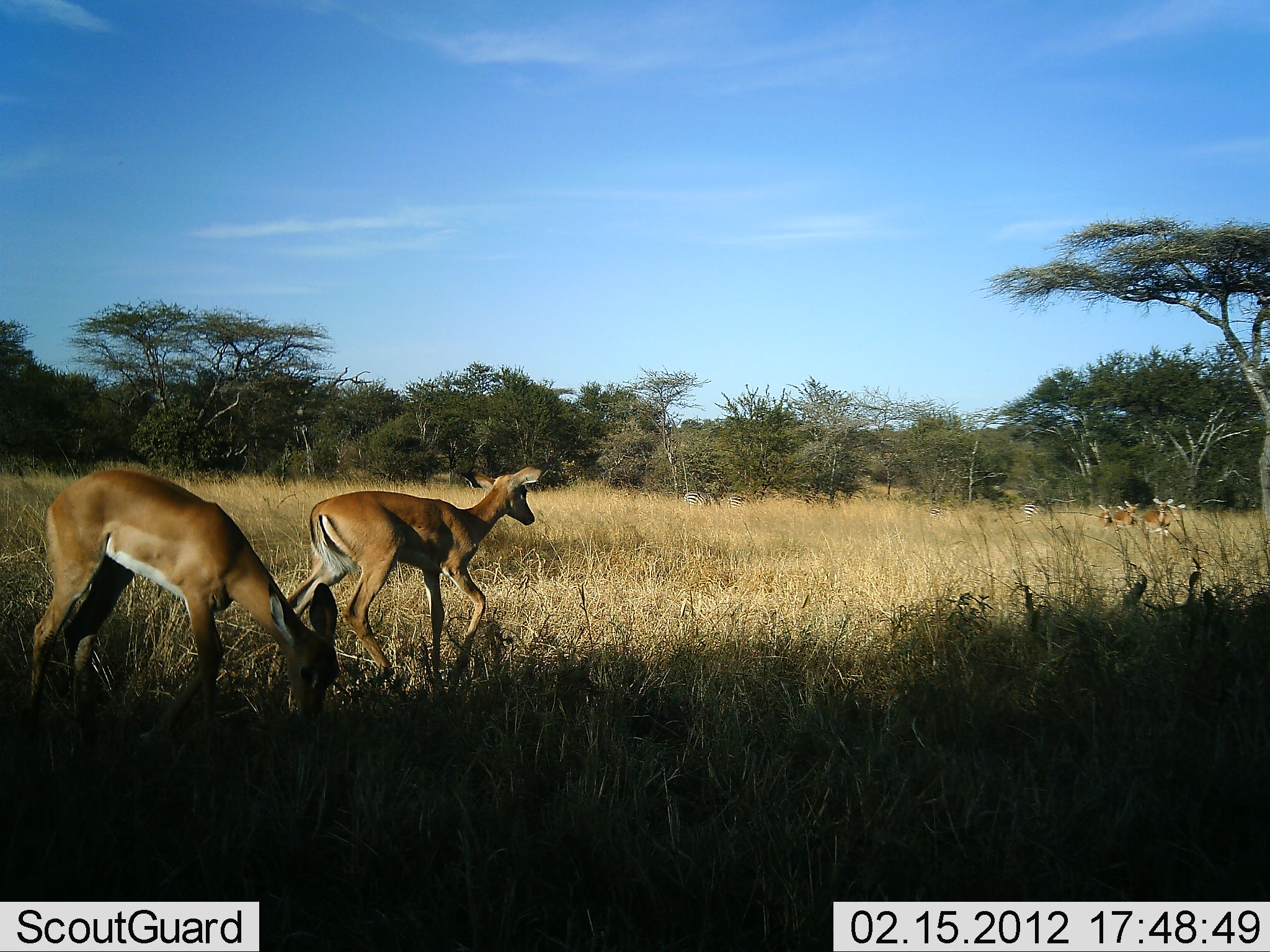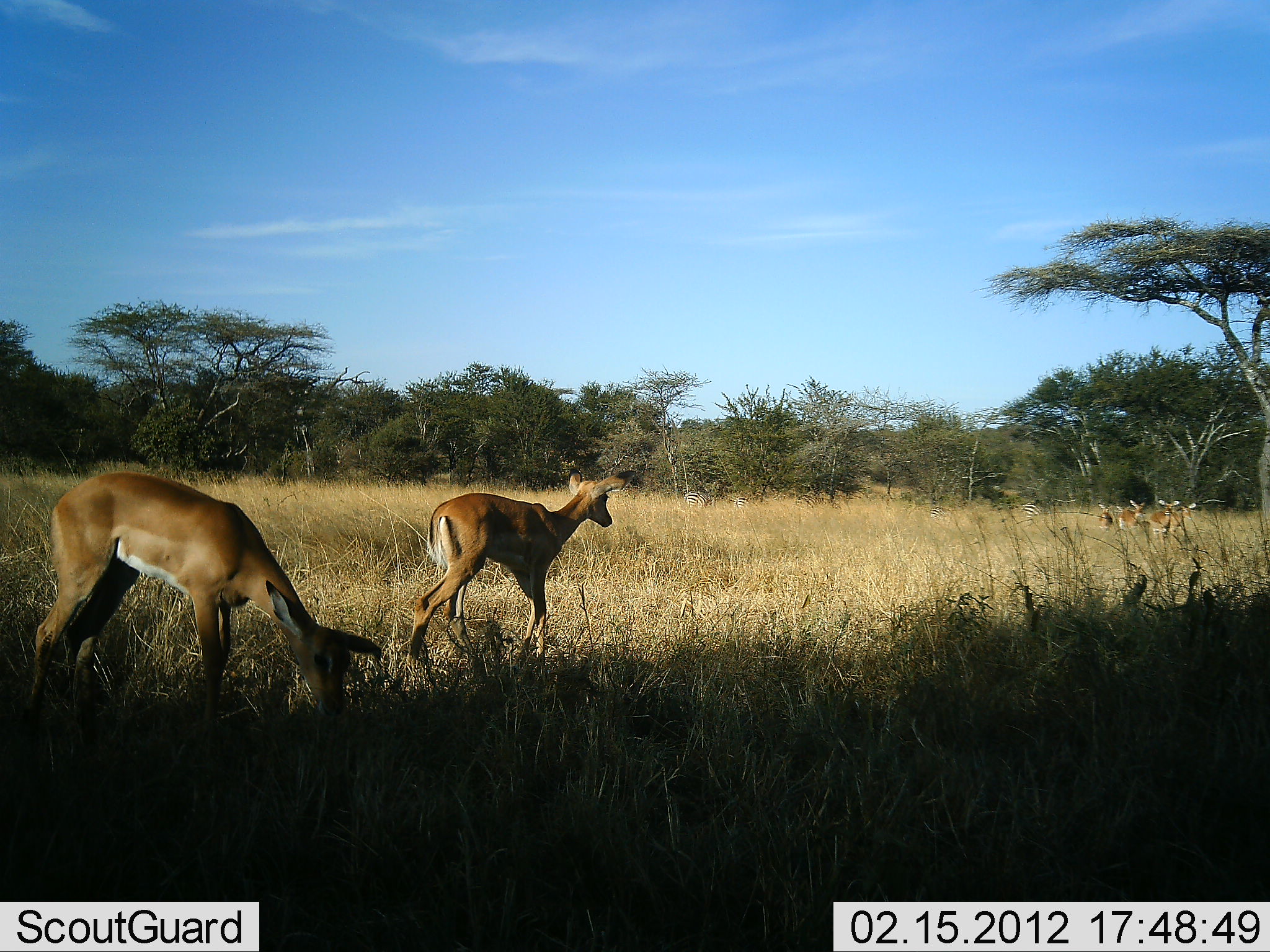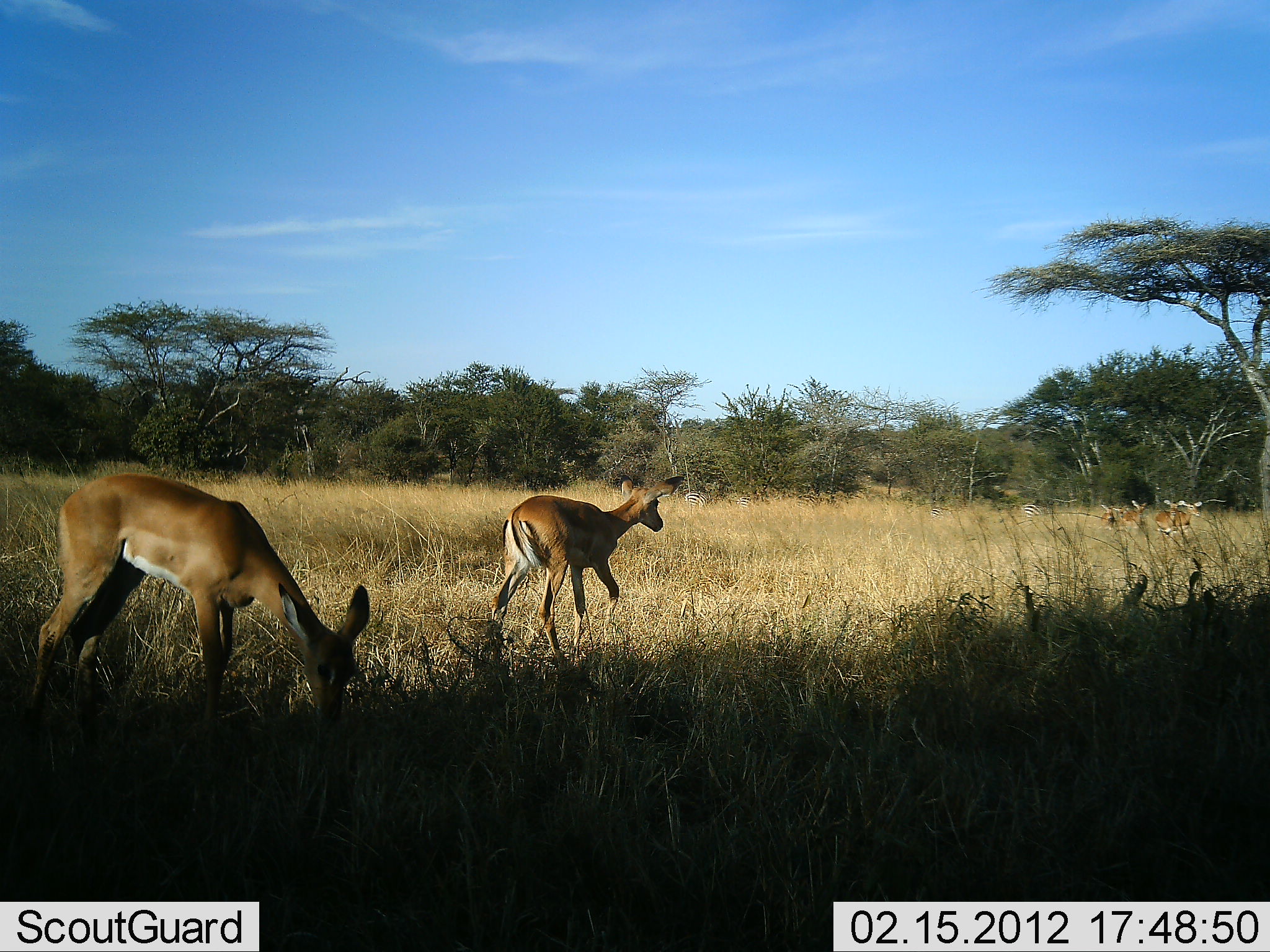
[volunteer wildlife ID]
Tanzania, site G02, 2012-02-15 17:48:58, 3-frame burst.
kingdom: Animalia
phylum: Chordata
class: Mammalia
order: Artiodactyla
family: Bovidae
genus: Aepyceros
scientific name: Aepyceros melampus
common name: impala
Impala (Aepyceros melampus), count 6. Behavior (volunteer vote fractions): standing 53%, resting 5%, moving 84%, interacting 0%. Young present (vote fraction): 0%. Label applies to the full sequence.